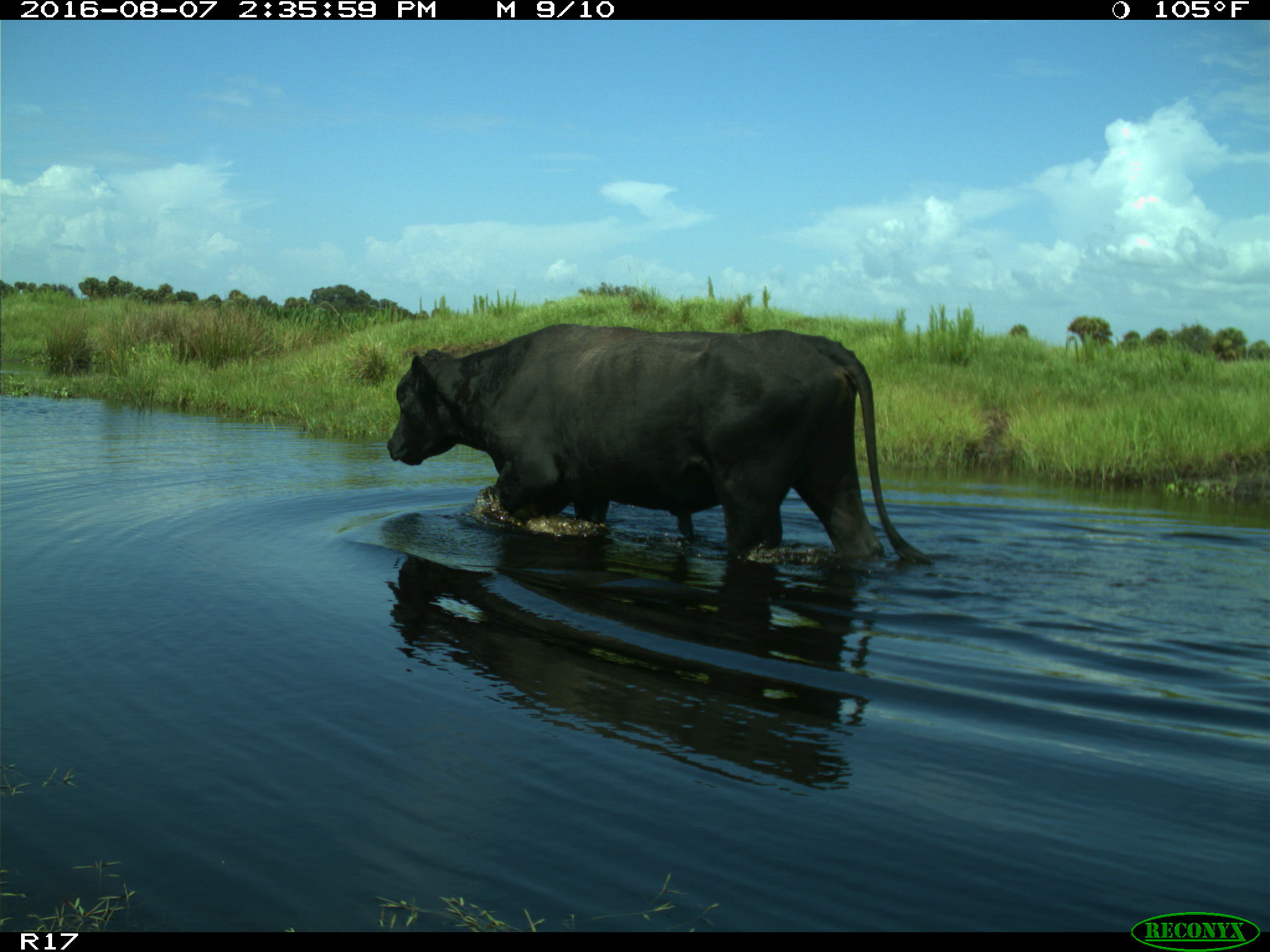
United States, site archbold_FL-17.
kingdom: Animalia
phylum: Chordata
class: Mammalia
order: Artiodactyla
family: Bovidae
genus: Bos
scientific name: Bos taurus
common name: domestic cow